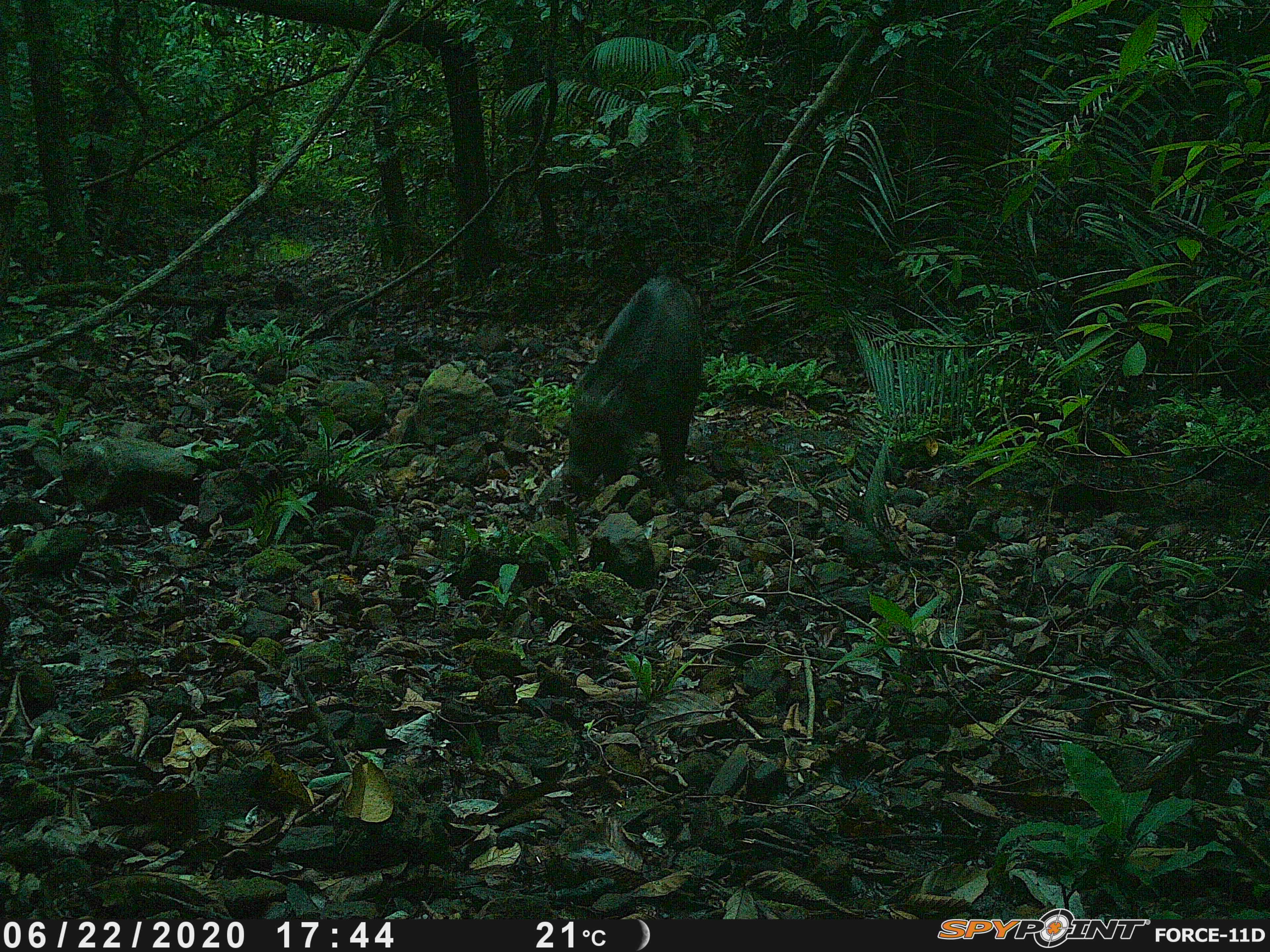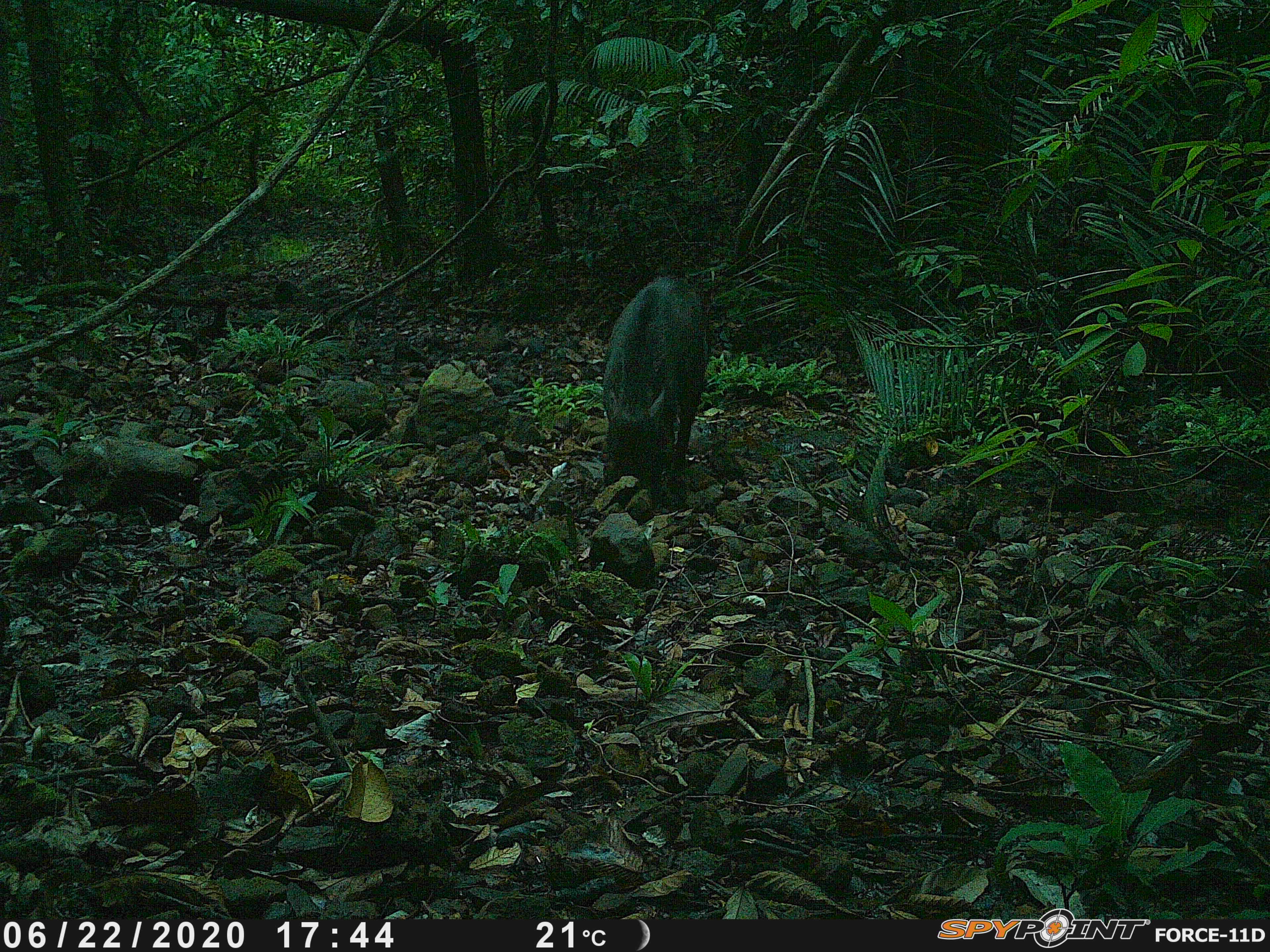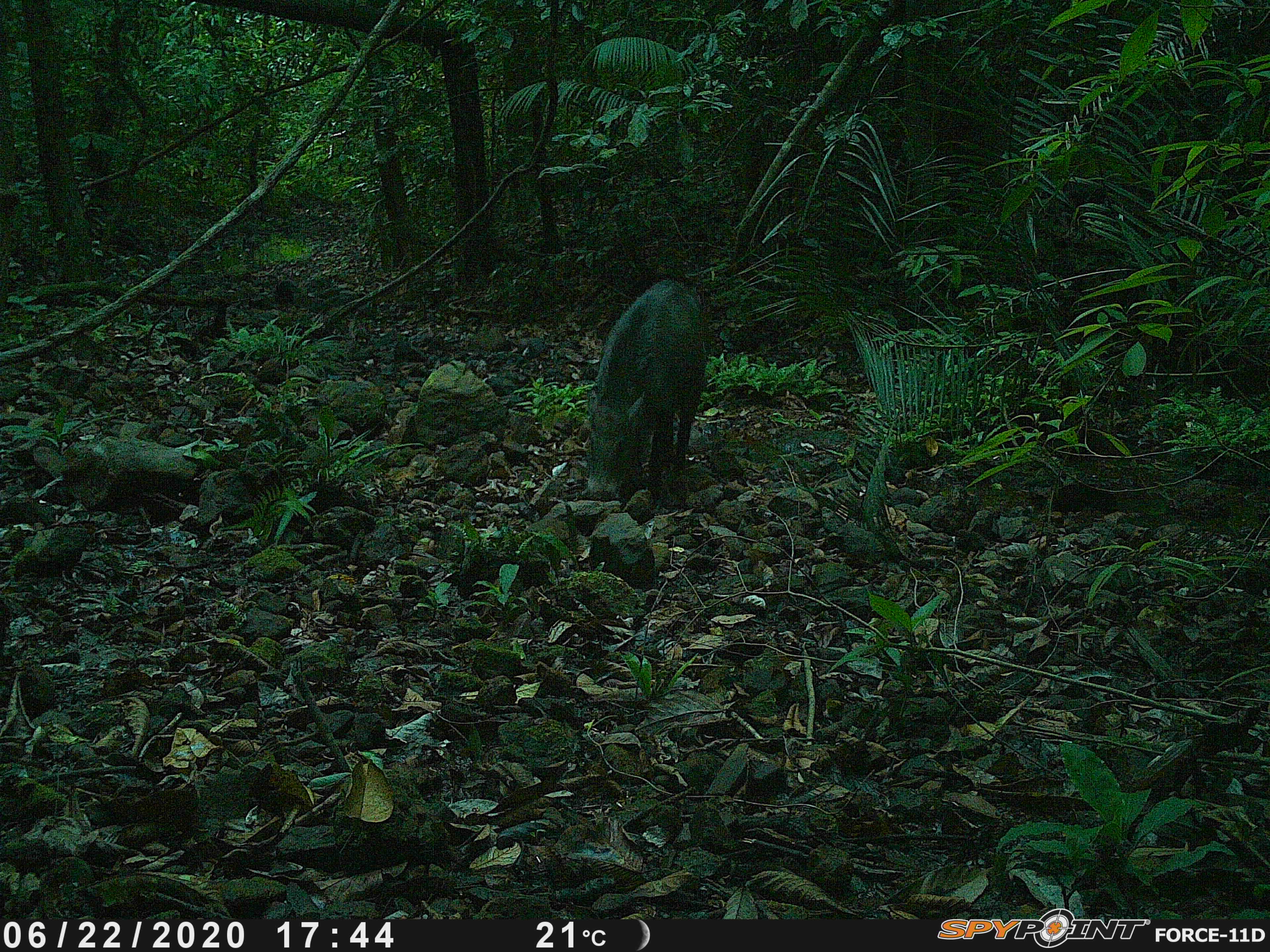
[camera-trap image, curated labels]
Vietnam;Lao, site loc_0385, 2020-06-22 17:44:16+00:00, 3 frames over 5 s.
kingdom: Animalia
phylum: Chordata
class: Mammalia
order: Artiodactyla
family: Suidae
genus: Sus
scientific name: Sus scrofa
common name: eurasian wild pig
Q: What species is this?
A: Eurasian wild pig (Sus scrofa).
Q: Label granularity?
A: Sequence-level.